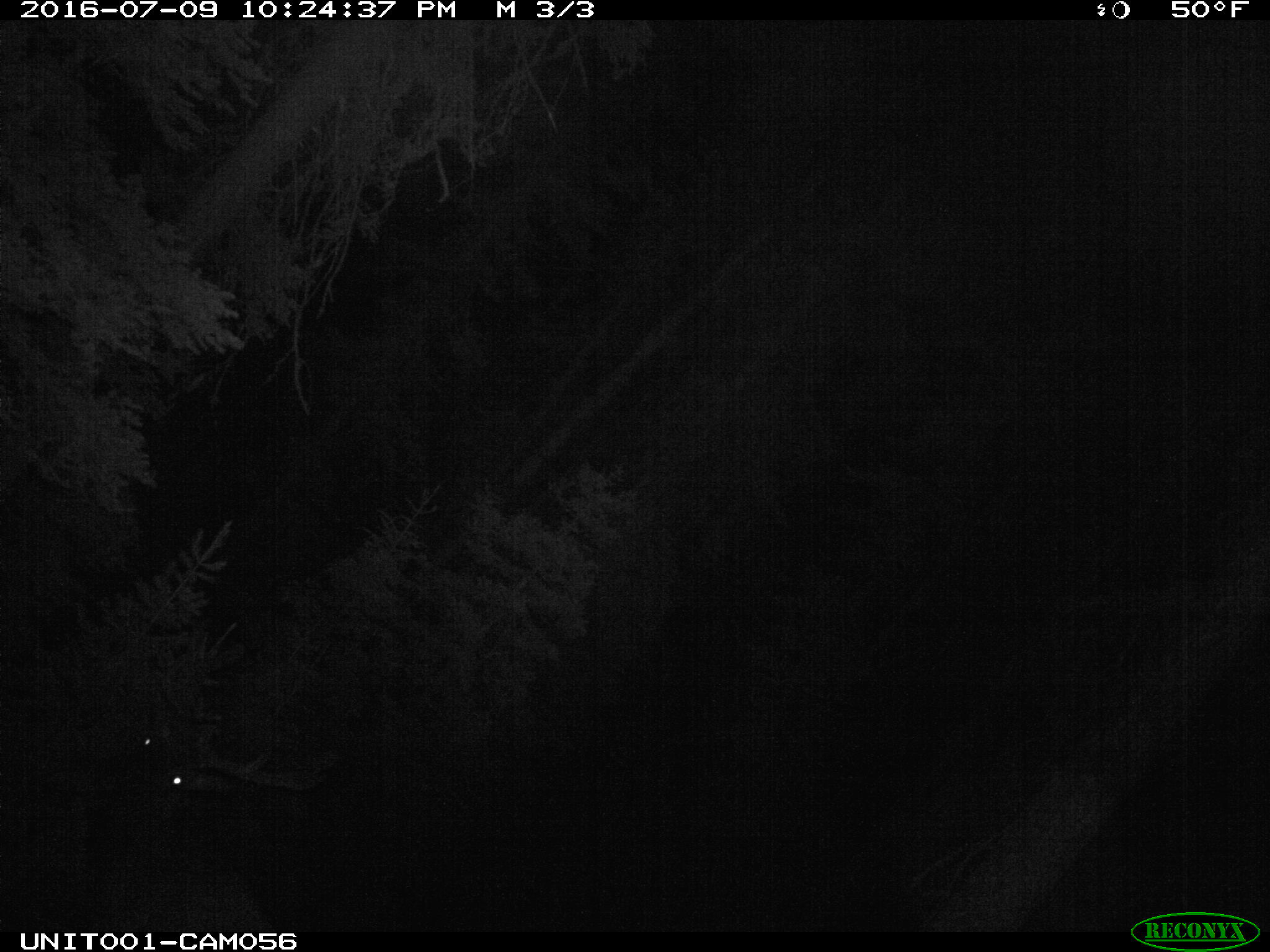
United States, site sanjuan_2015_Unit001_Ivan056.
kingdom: Animalia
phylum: Chordata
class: Mammalia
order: Artiodactyla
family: Cervidae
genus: Cervus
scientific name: Cervus elaphus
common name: red deer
Cervus elaphus (red deer).